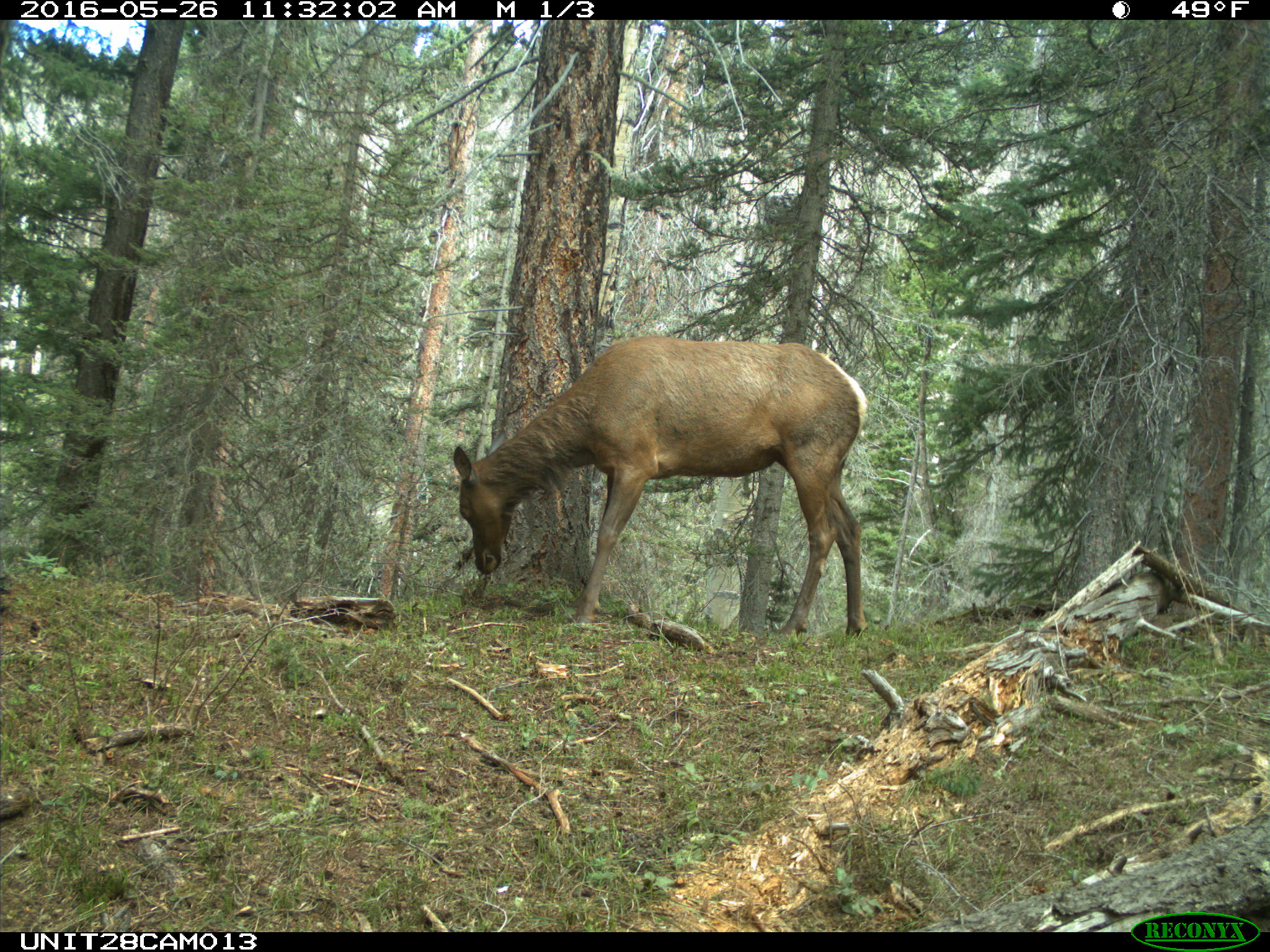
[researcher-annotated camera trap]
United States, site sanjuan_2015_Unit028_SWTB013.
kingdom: Animalia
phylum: Chordata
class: Mammalia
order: Artiodactyla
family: Cervidae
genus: Cervus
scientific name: Cervus elaphus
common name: red deer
Cervus elaphus (red deer).